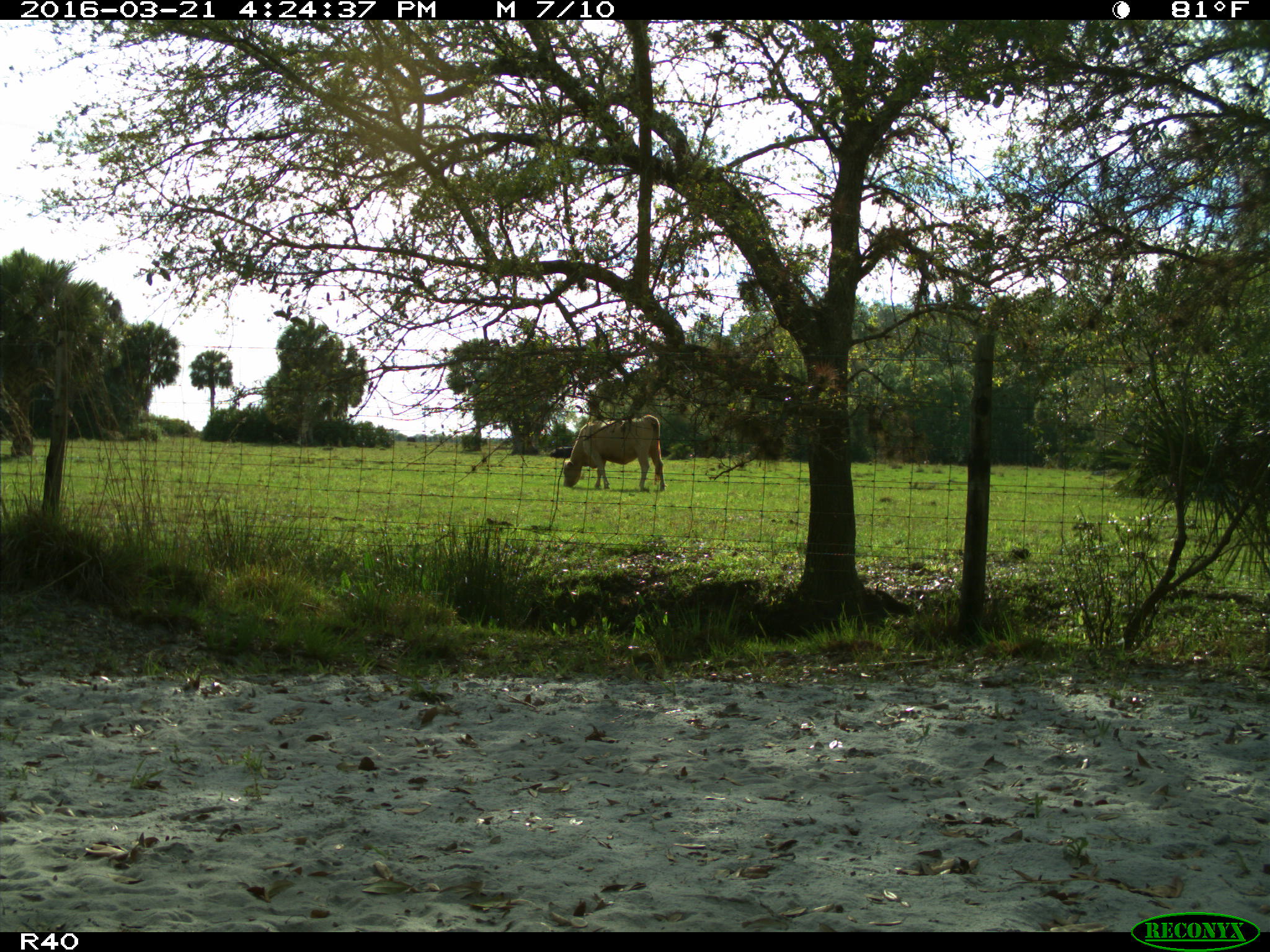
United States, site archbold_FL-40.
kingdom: Animalia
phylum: Chordata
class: Mammalia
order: Artiodactyla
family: Bovidae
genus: Bos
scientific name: Bos taurus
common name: domestic cow